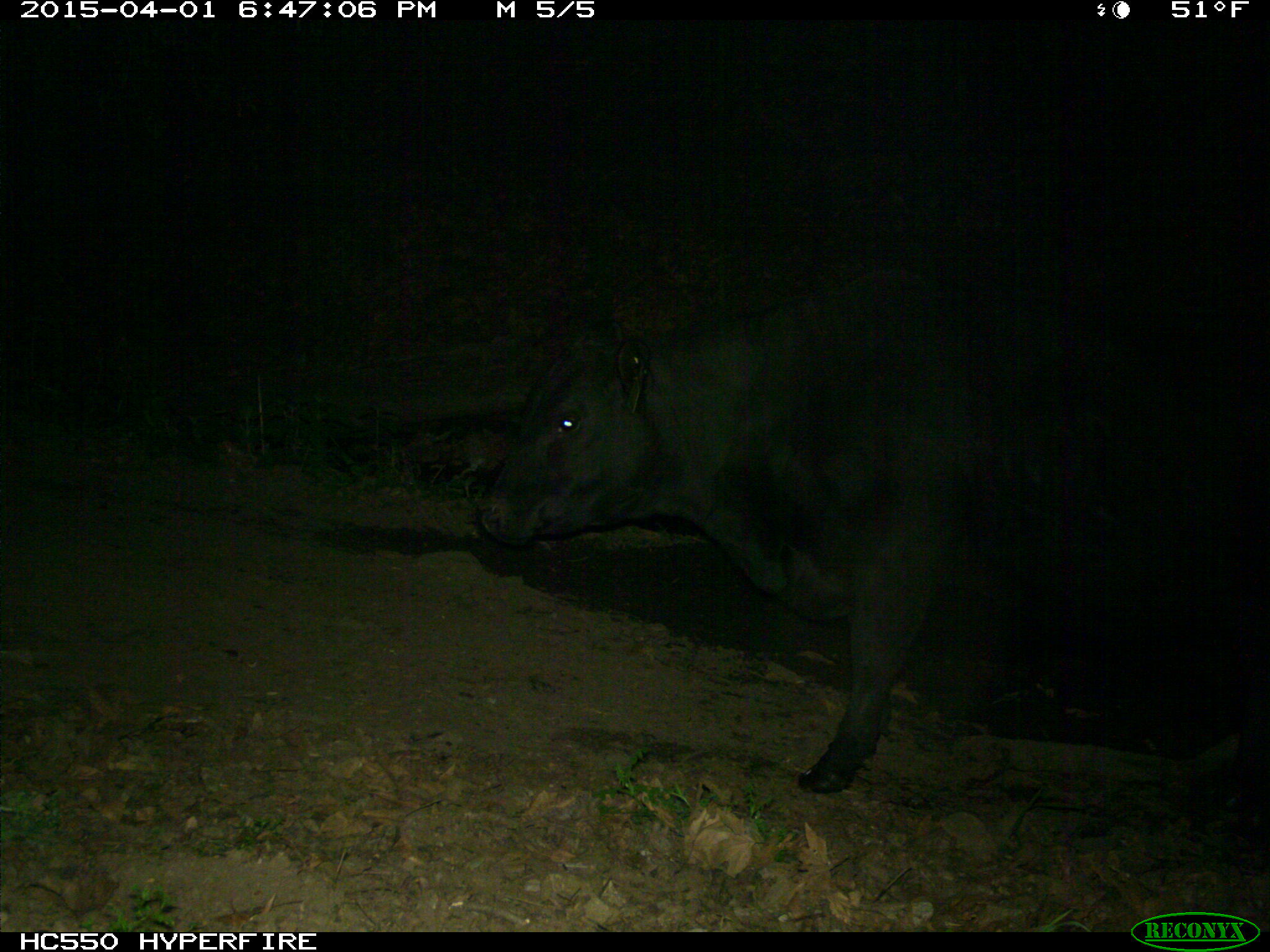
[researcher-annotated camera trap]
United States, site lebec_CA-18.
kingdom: Animalia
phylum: Chordata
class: Mammalia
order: Artiodactyla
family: Bovidae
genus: Bos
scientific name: Bos taurus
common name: domestic cow